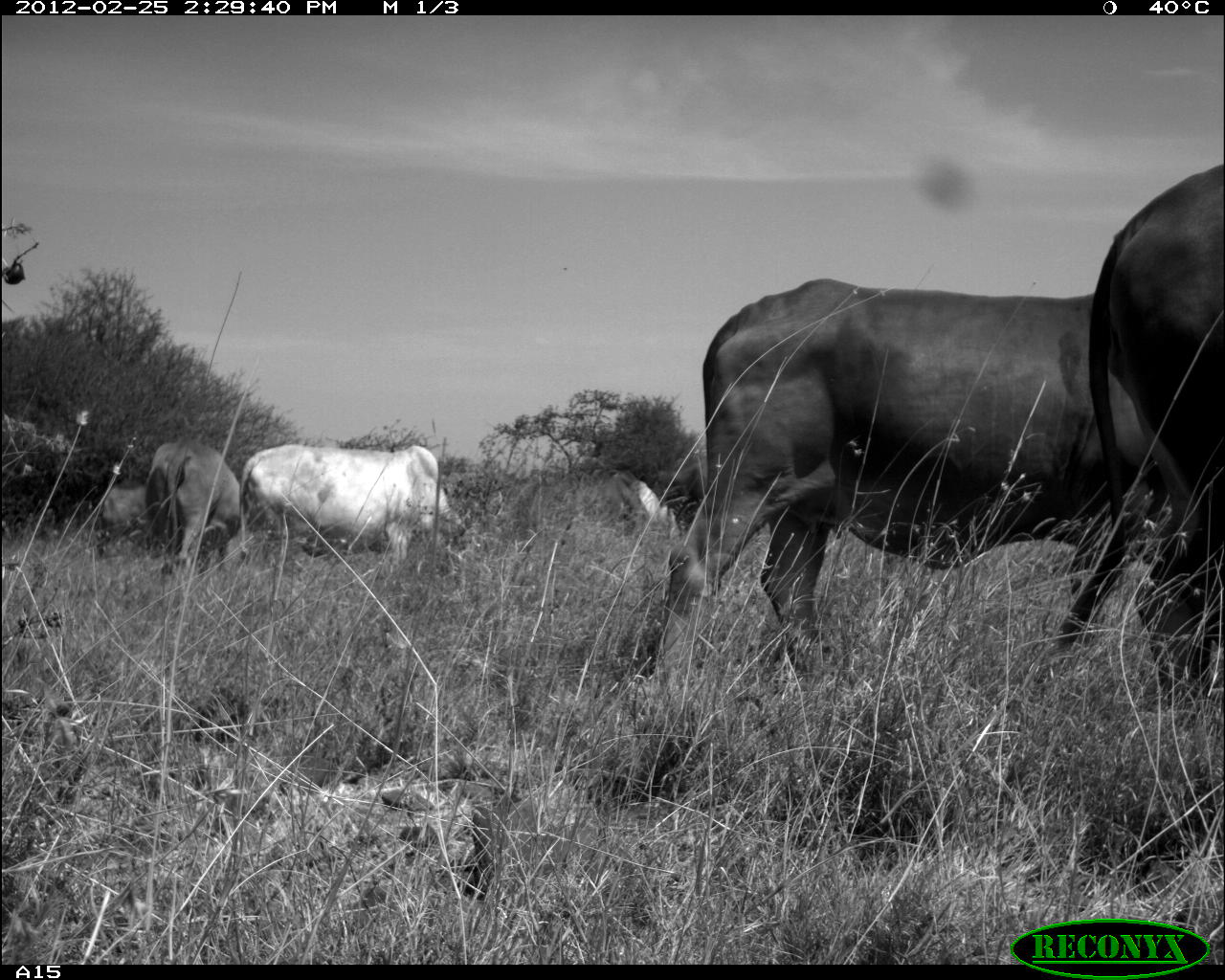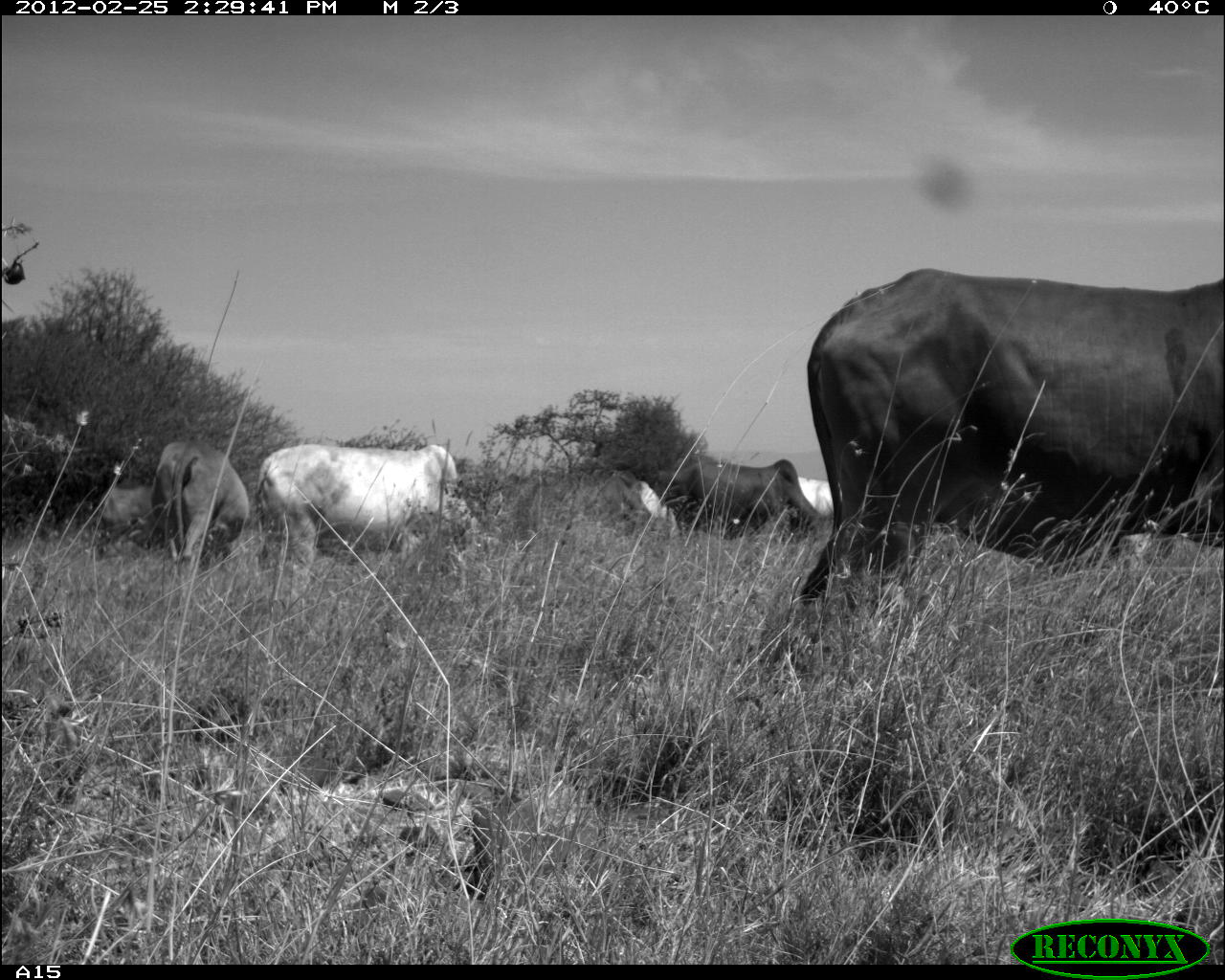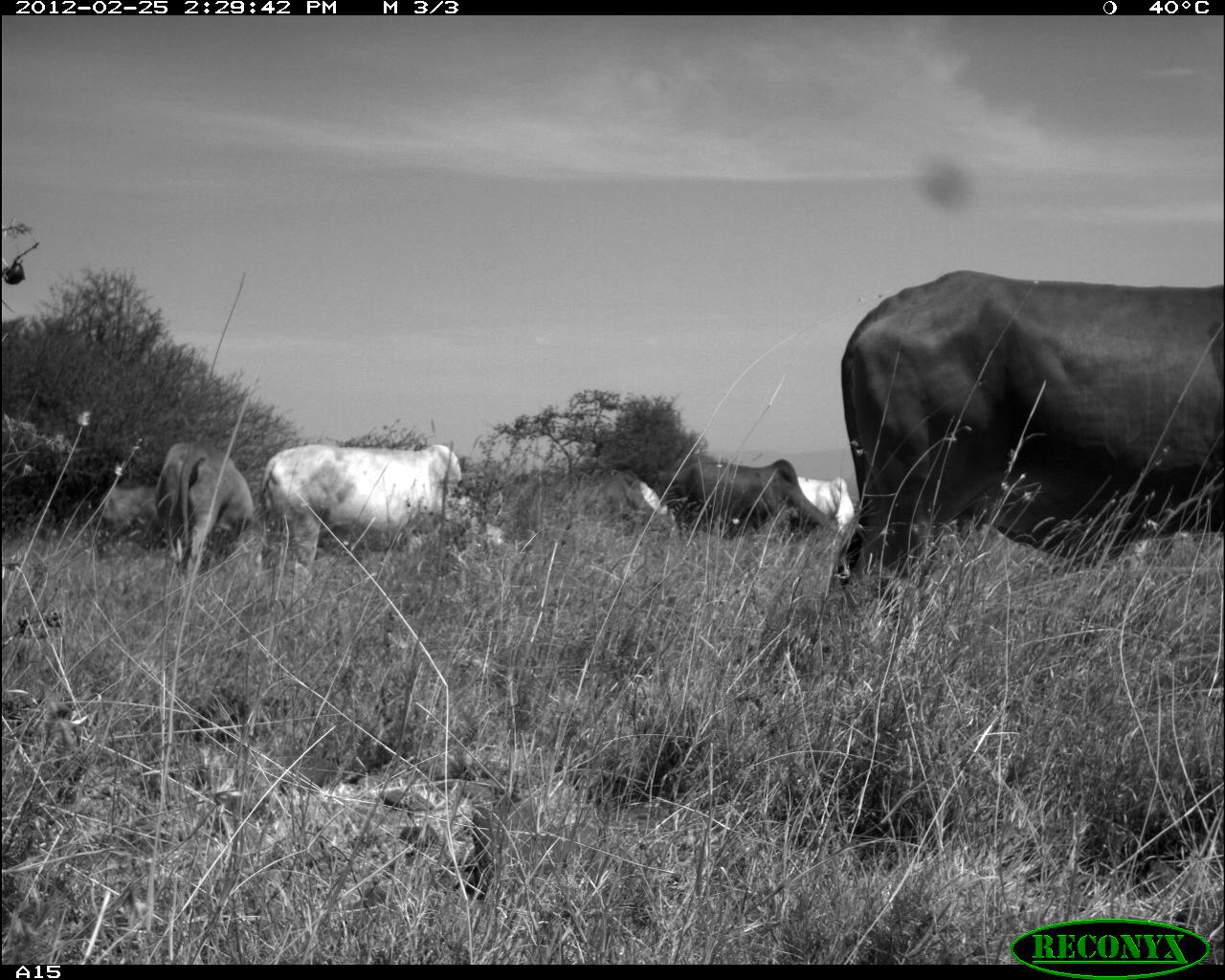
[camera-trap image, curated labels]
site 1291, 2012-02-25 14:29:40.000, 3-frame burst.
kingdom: Animalia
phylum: Chordata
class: Mammalia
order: Artiodactyla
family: Bovidae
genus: Bos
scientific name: Bos taurus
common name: domestic cattle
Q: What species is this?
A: Bos taurus (domestic cattle).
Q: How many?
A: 6.